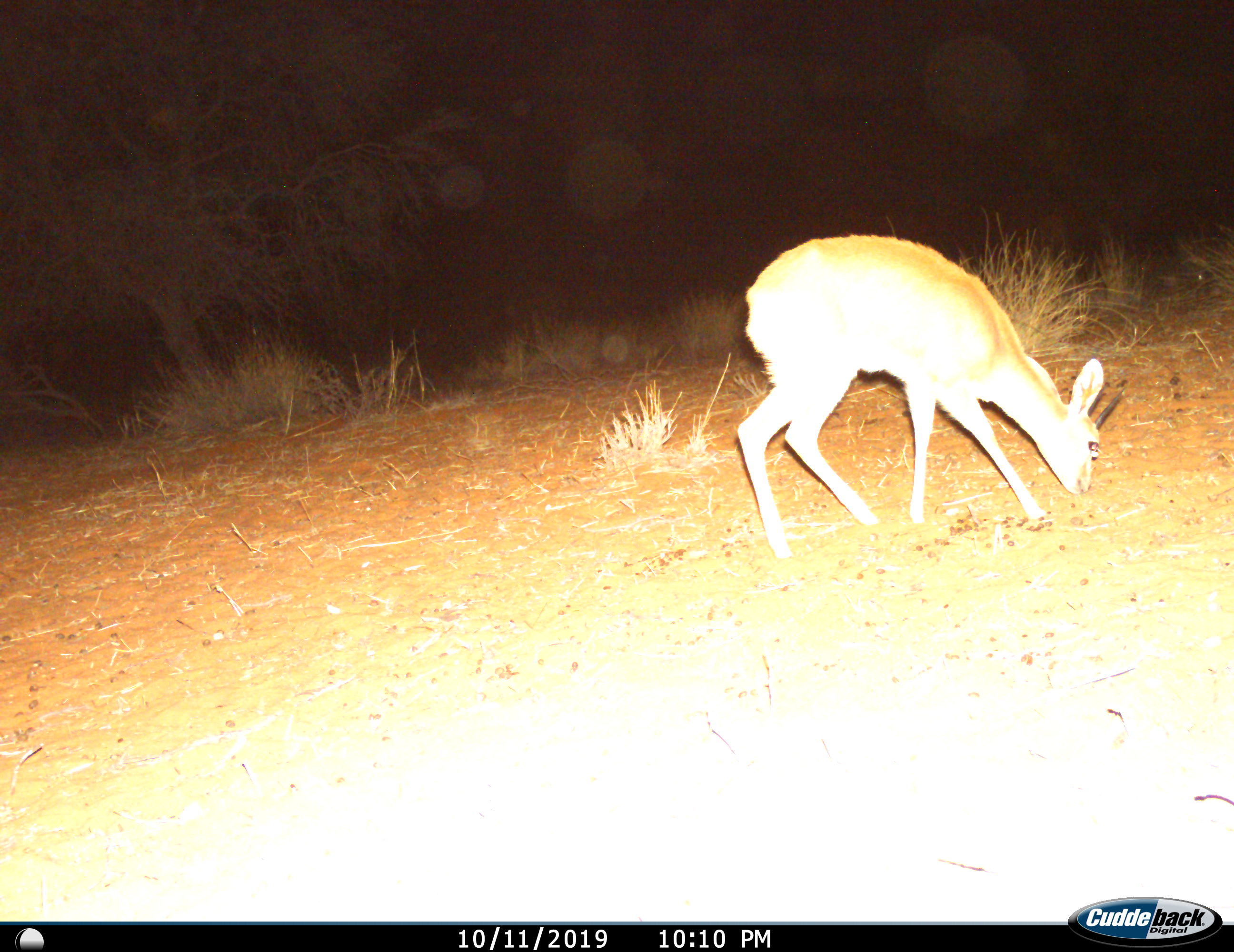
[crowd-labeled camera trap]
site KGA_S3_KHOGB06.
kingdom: Animalia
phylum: Chordata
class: Mammalia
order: Artiodactyla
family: Bovidae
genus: Raphicerus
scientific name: Raphicerus campestris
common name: steenbok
Steenbok (Raphicerus campestris), count 1. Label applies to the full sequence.